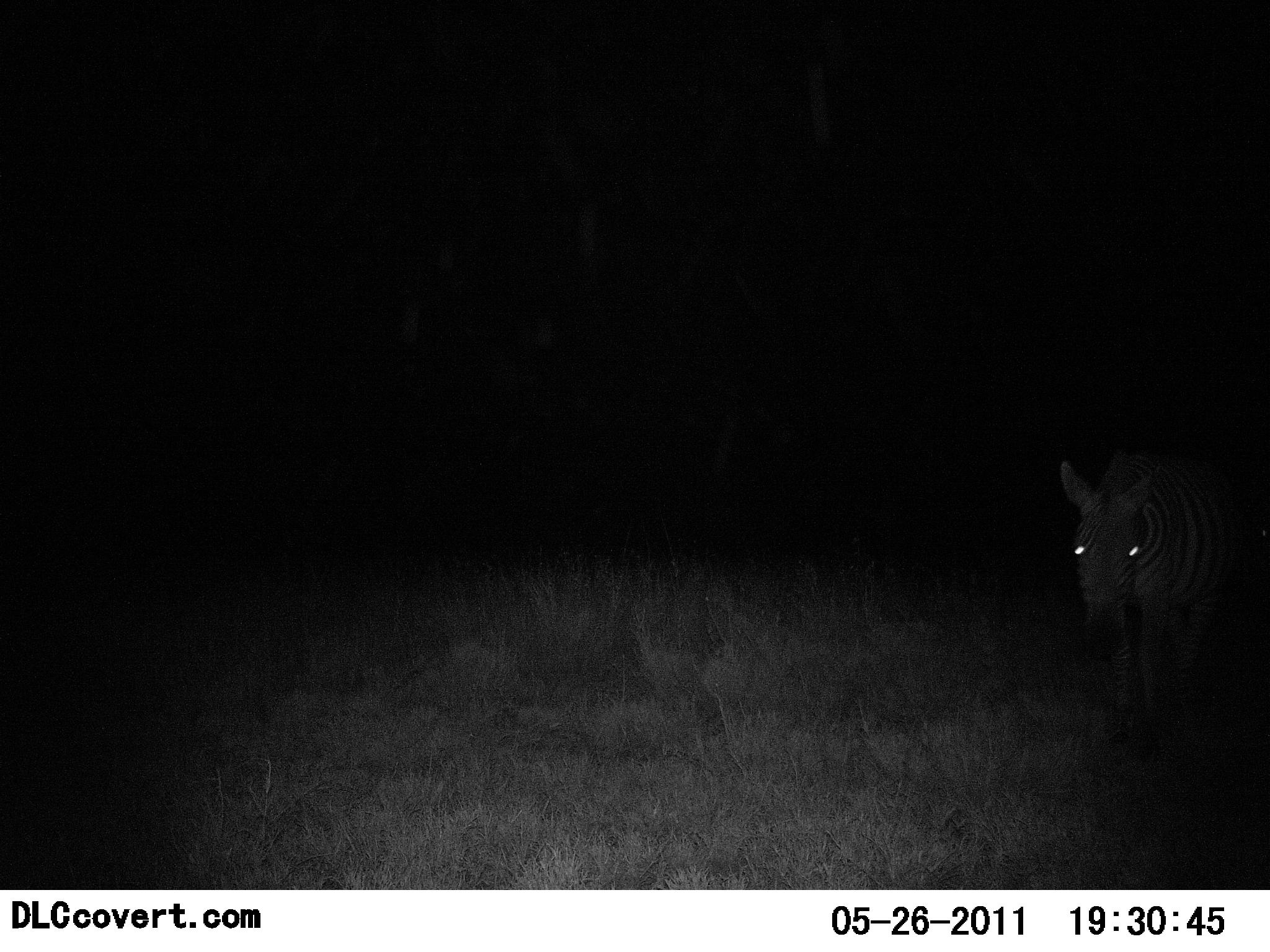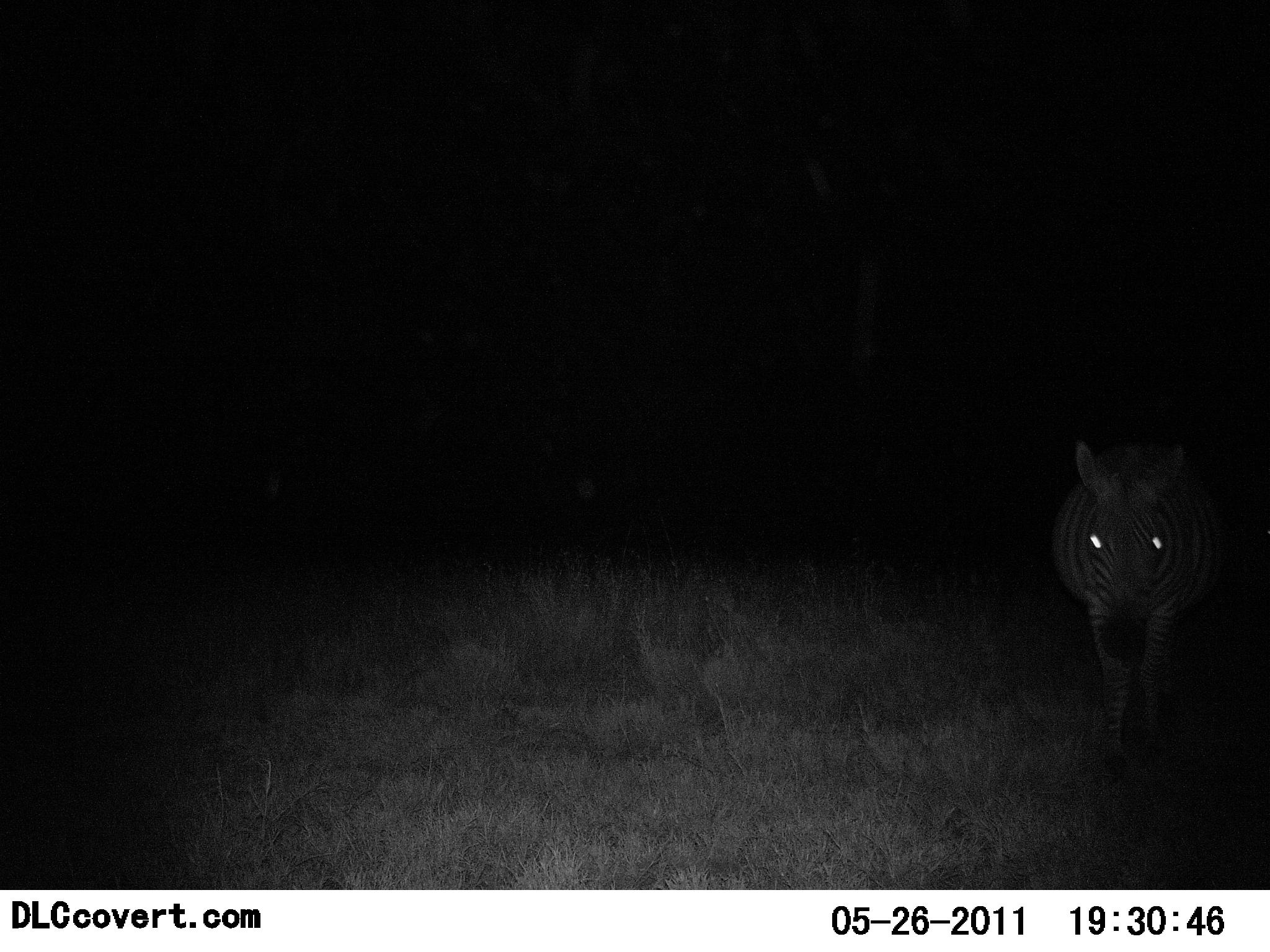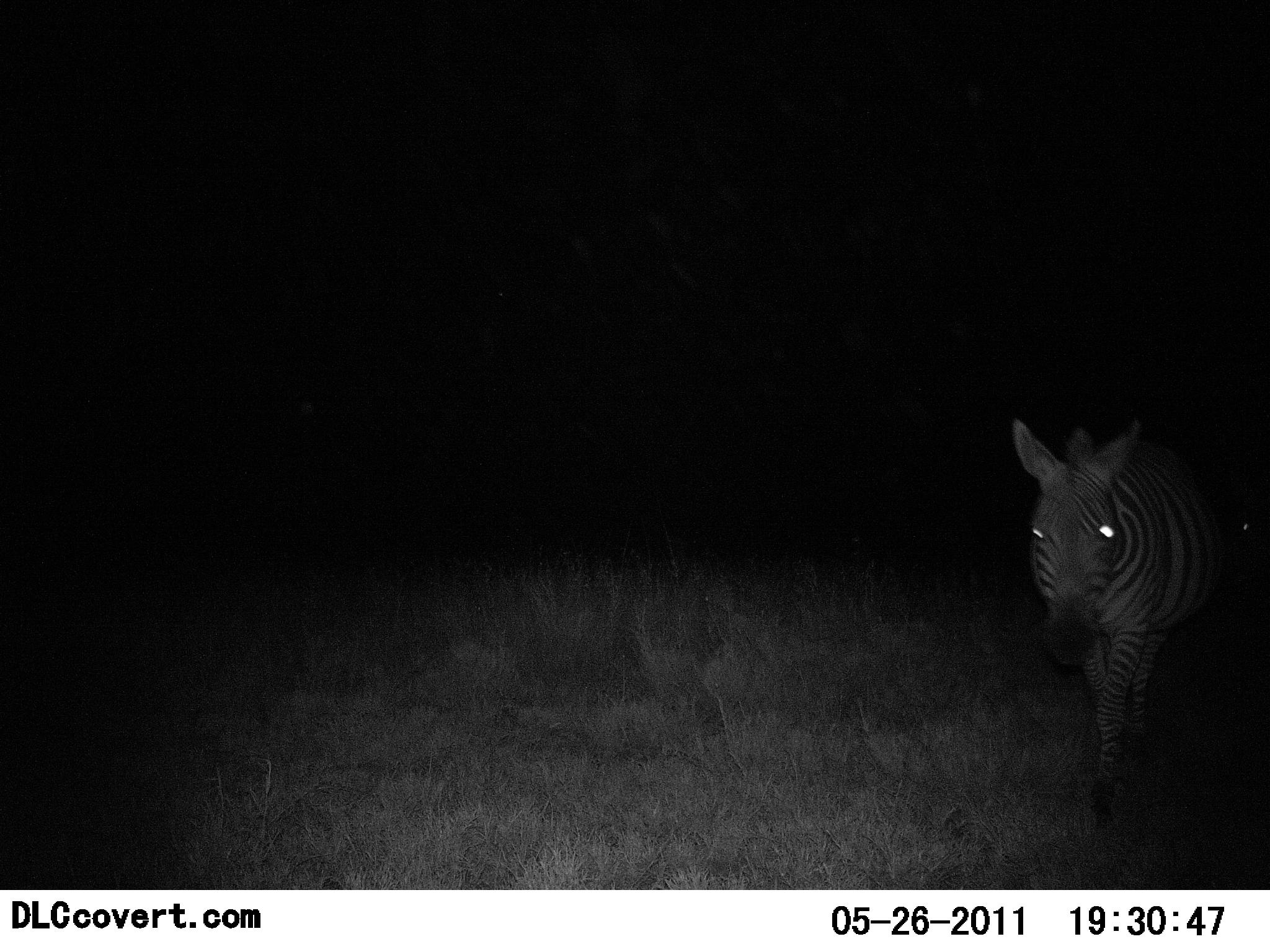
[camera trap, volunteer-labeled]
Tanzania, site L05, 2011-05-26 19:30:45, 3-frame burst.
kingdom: Animalia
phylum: Chordata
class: Mammalia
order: Perissodactyla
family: Equidae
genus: Equus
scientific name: Equus quagga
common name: plains zebra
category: zebra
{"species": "zebra (plains zebra) (Equus quagga)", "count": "1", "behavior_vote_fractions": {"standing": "17%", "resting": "0%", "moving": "83%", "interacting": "0%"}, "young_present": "0%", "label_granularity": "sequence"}